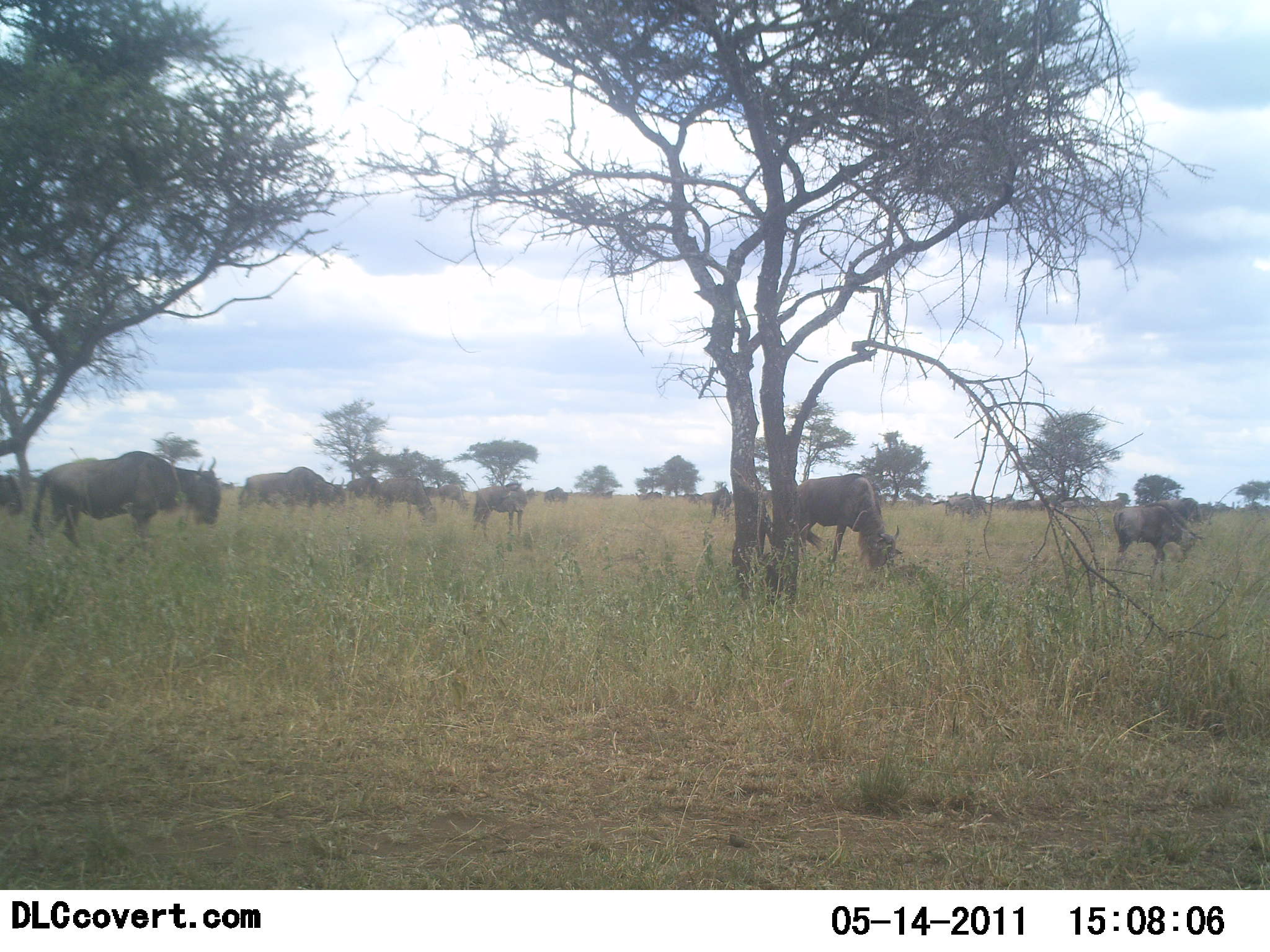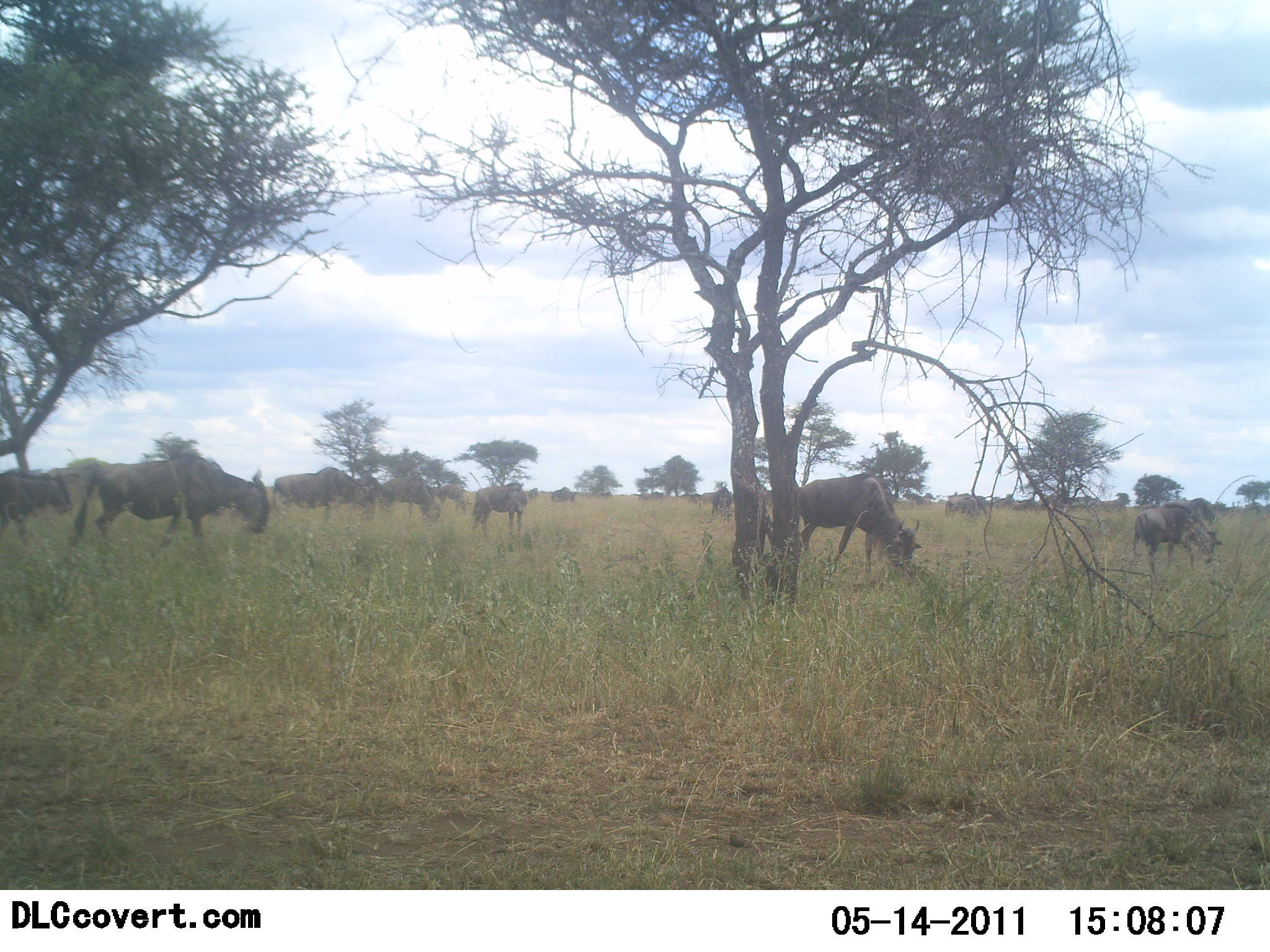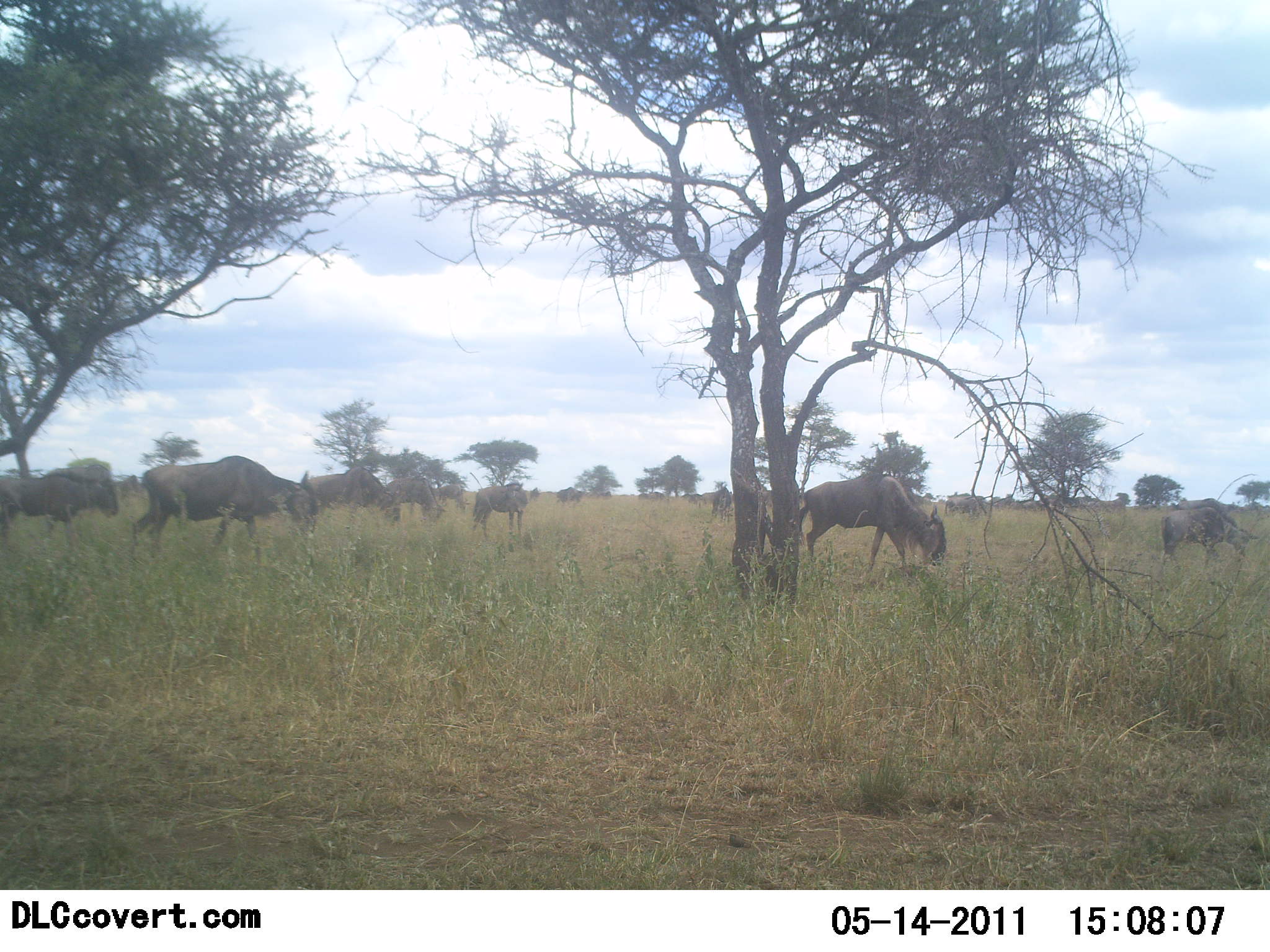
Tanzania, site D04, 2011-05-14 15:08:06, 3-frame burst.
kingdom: Animalia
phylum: Chordata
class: Mammalia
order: Artiodactyla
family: Bovidae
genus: Connochaetes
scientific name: Connochaetes taurinus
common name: blue wildebeest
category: wildebeest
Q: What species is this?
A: Wildebeest (blue wildebeest) (Connochaetes taurinus).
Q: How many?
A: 11-50.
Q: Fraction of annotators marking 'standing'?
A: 27%.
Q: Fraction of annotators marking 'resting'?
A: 0%.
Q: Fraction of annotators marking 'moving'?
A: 82%.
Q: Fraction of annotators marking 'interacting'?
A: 0%.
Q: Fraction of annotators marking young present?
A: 0%.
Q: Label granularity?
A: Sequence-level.